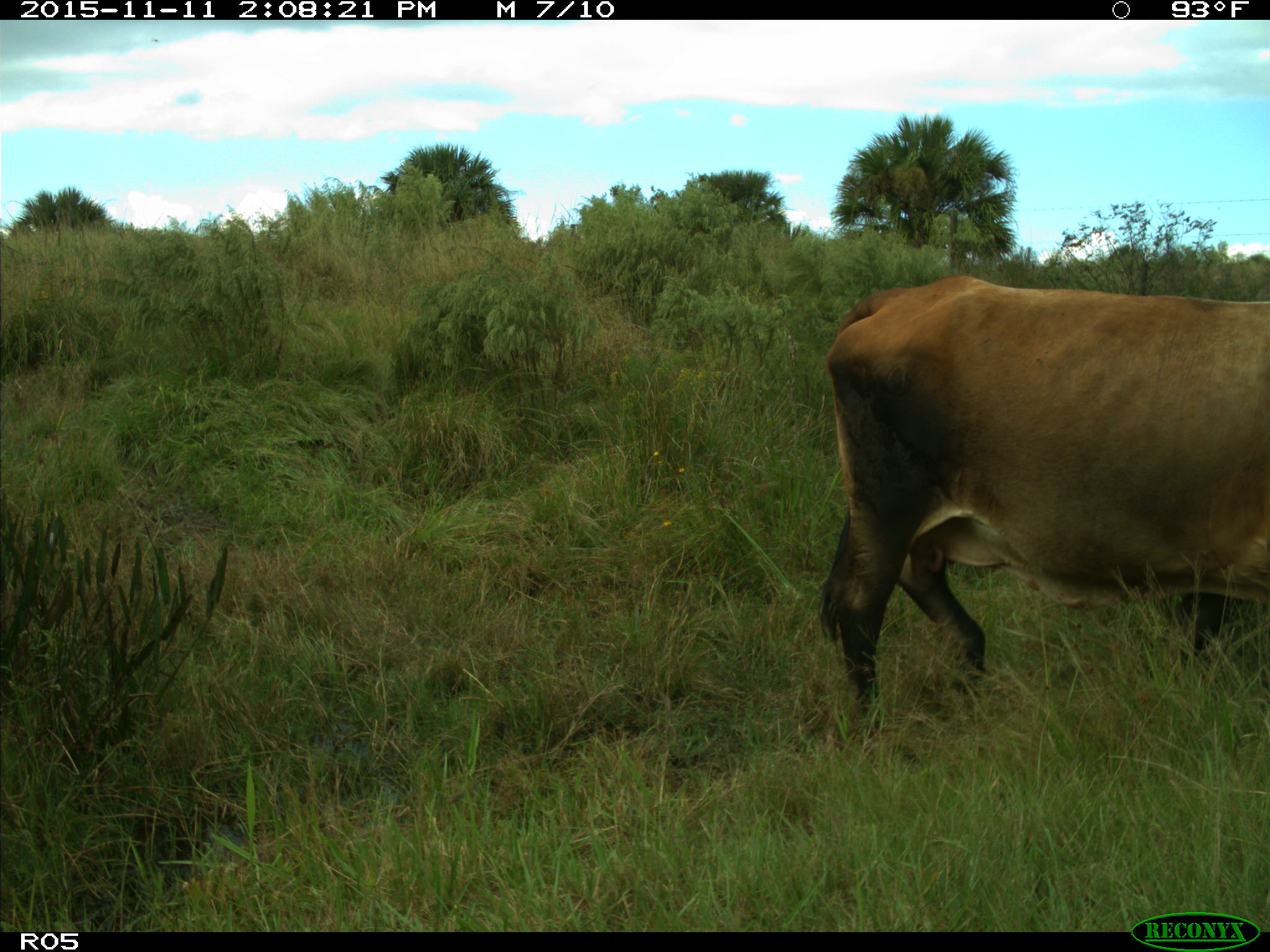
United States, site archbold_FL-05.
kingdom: Animalia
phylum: Chordata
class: Mammalia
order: Artiodactyla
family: Bovidae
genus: Bos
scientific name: Bos taurus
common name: domestic cow